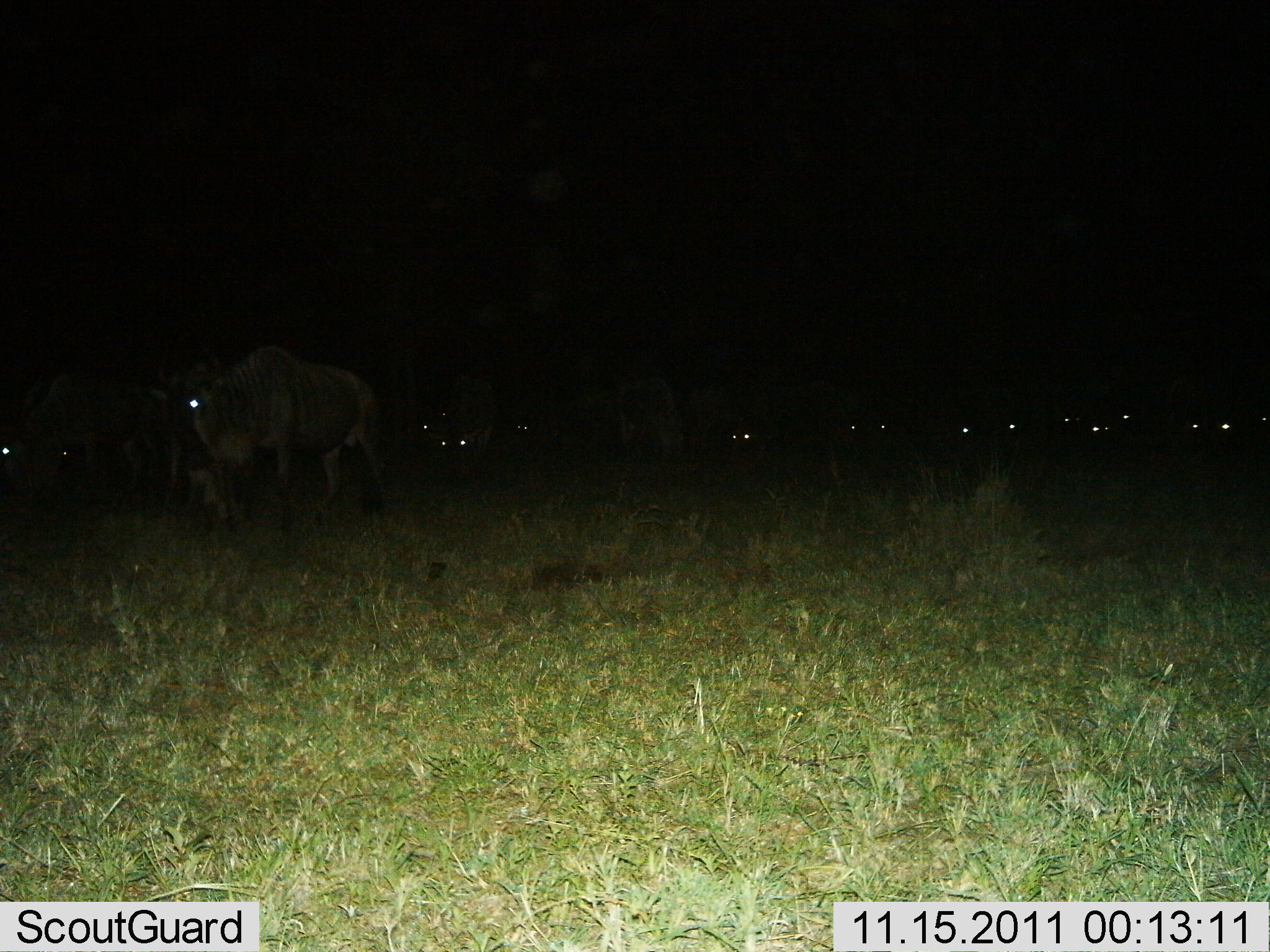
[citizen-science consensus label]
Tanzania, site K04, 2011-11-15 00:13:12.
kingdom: Animalia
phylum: Chordata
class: Mammalia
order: Artiodactyla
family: Bovidae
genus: Connochaetes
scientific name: Connochaetes taurinus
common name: blue wildebeest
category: wildebeest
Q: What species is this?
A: Wildebeest (blue wildebeest) (Connochaetes taurinus).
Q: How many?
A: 11-50.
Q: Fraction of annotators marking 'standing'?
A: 23%.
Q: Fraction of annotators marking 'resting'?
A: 0%.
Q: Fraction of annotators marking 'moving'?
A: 62%.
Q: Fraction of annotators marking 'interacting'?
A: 0%.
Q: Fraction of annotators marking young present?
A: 0%.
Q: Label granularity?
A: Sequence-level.